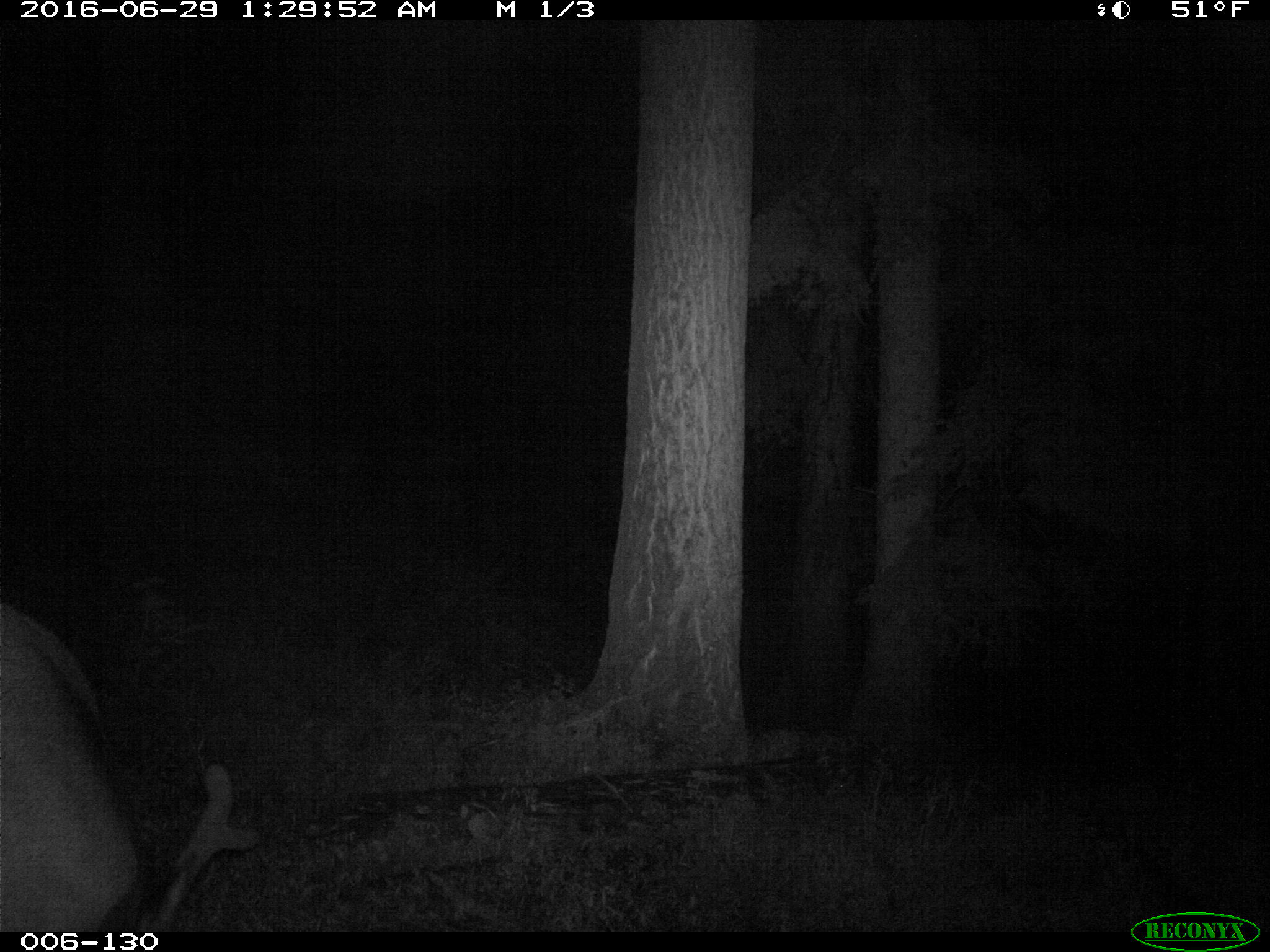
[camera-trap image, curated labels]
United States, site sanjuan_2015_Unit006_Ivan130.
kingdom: Animalia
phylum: Chordata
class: Mammalia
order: Artiodactyla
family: Cervidae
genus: Cervus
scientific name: Cervus elaphus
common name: red deer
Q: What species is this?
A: Cervus elaphus (red deer).